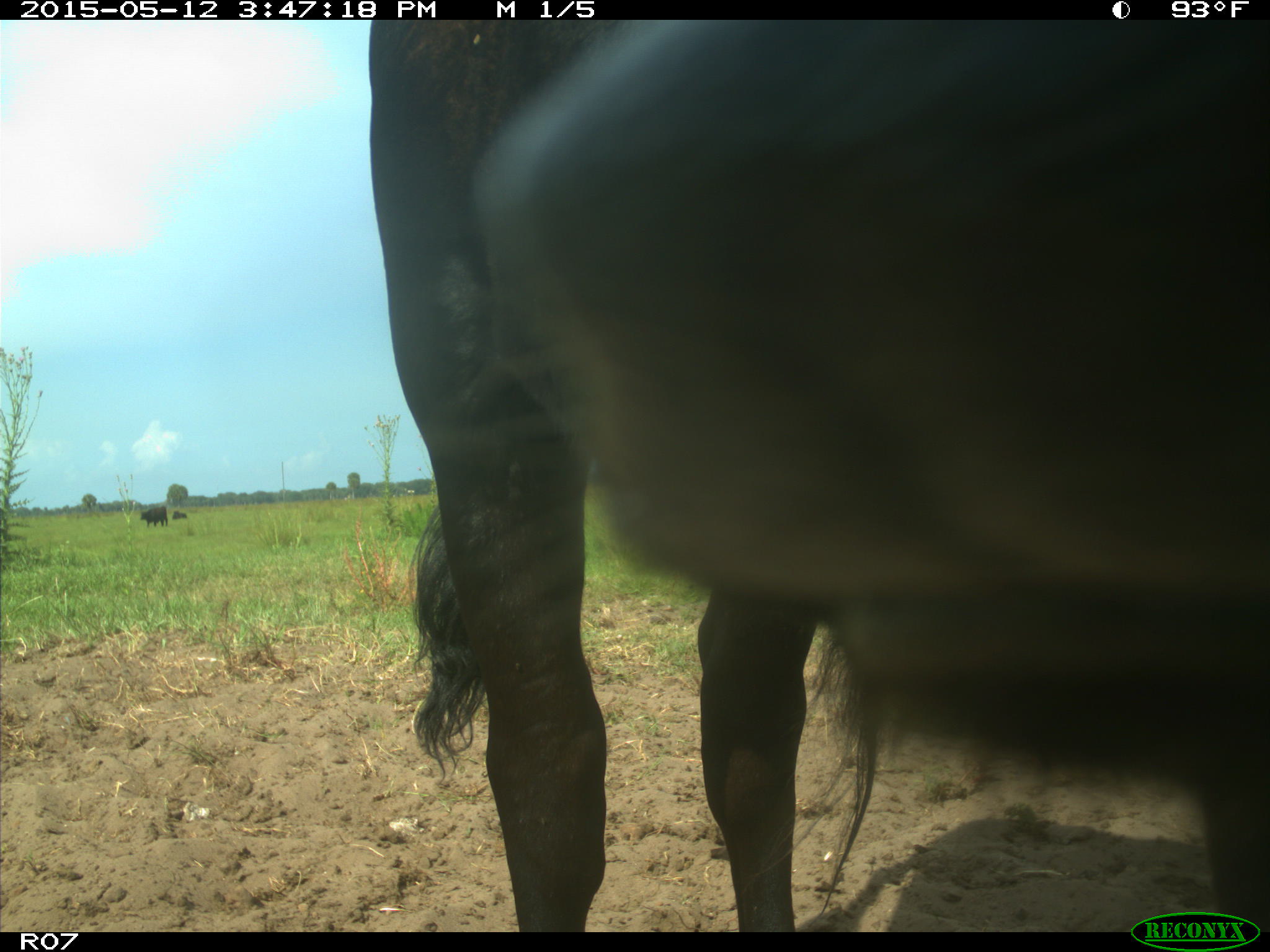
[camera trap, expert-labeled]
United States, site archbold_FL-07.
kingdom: Animalia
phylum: Chordata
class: Mammalia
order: Artiodactyla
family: Bovidae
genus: Bos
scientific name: Bos taurus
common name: domestic cow